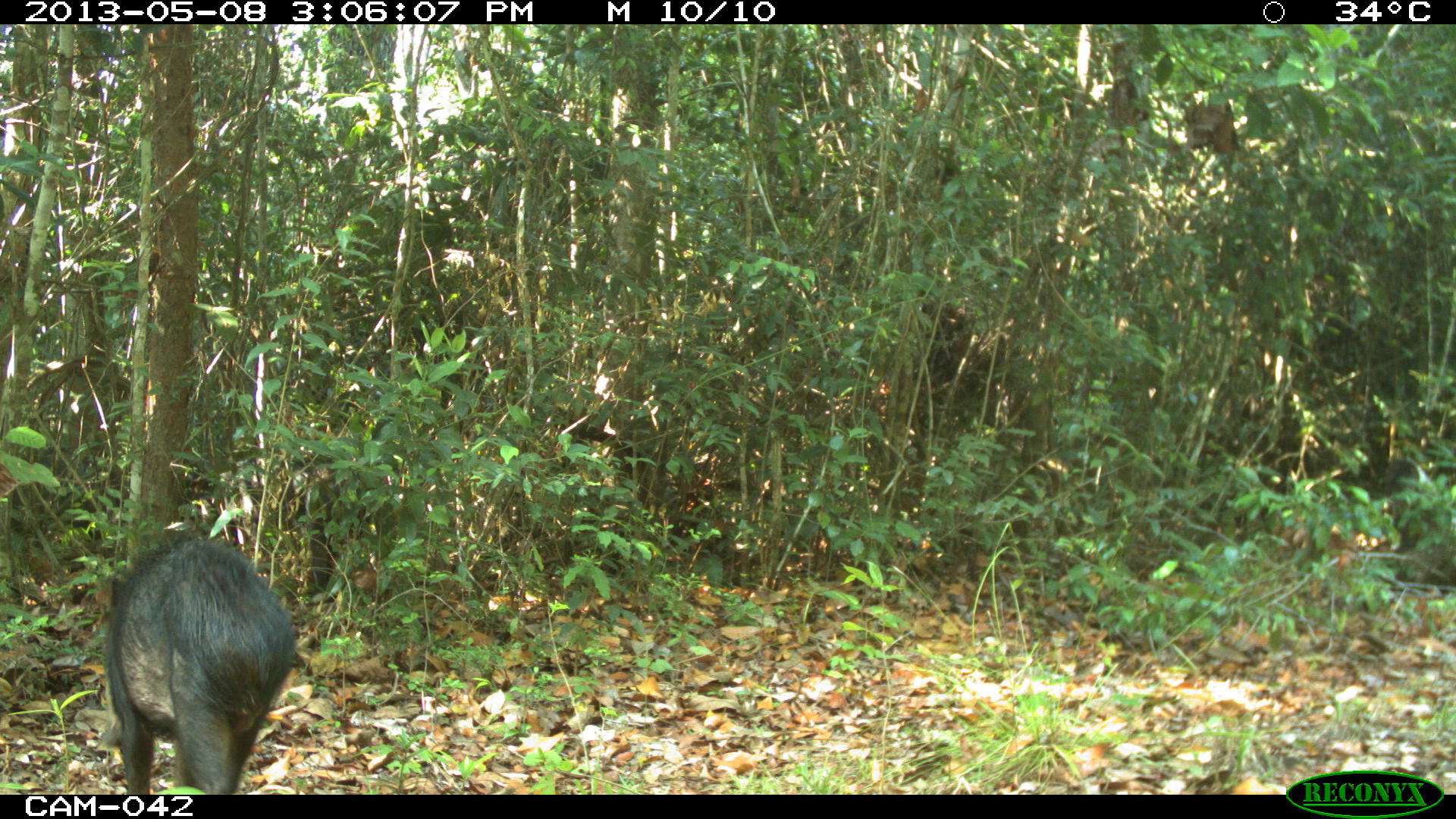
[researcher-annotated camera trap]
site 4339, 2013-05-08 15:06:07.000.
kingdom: Animalia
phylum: Chordata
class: Mammalia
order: Artiodactyla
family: Tayassuidae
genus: Tayassu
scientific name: Tayassu pecari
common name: white-lipped peccary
Tayassu pecari (white-lipped peccary), count 32.